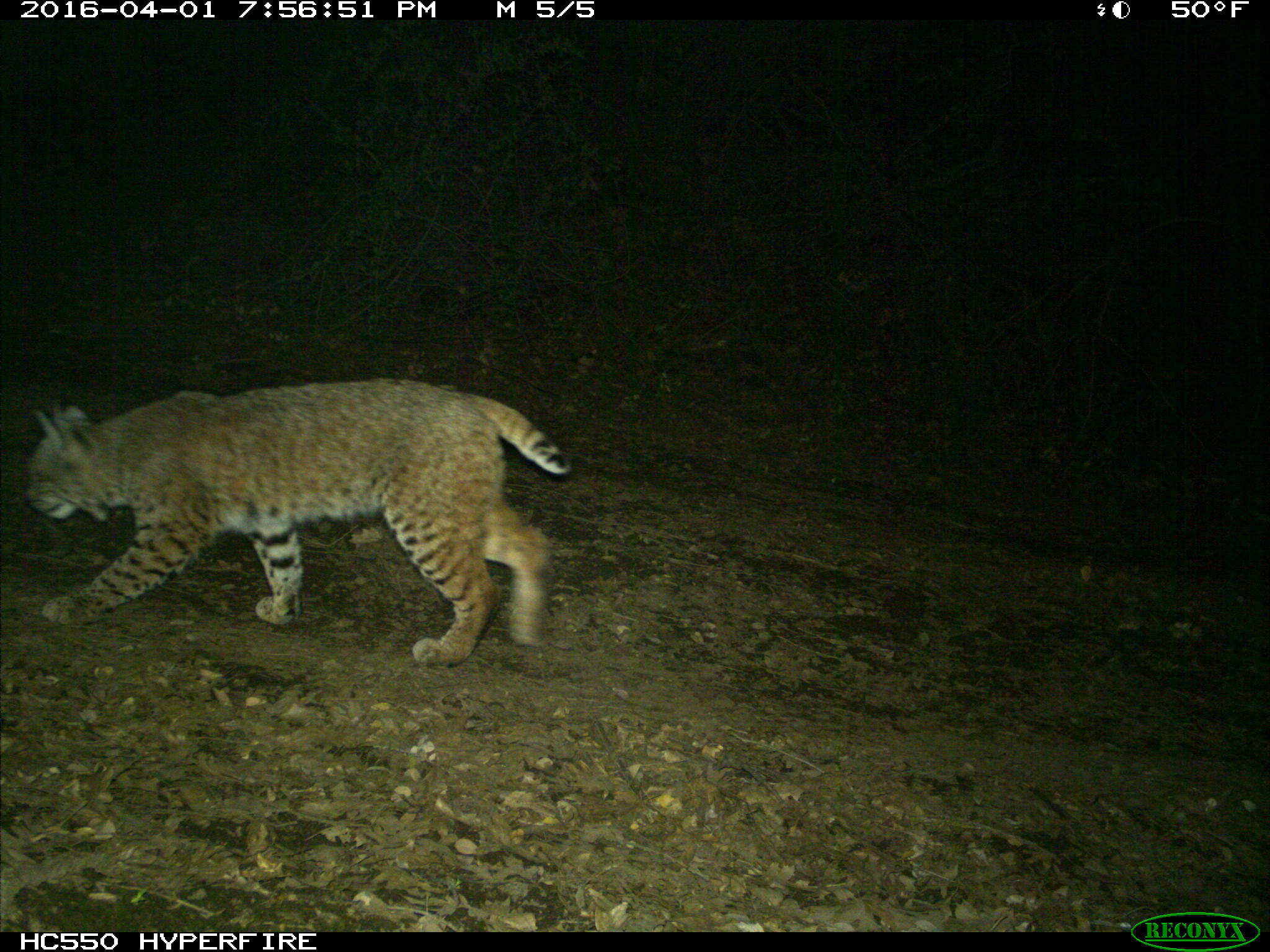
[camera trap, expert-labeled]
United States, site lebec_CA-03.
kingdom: Animalia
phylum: Chordata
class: Mammalia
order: Carnivora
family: Felidae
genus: Lynx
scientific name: Lynx rufus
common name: bobcat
Lynx rufus (bobcat).